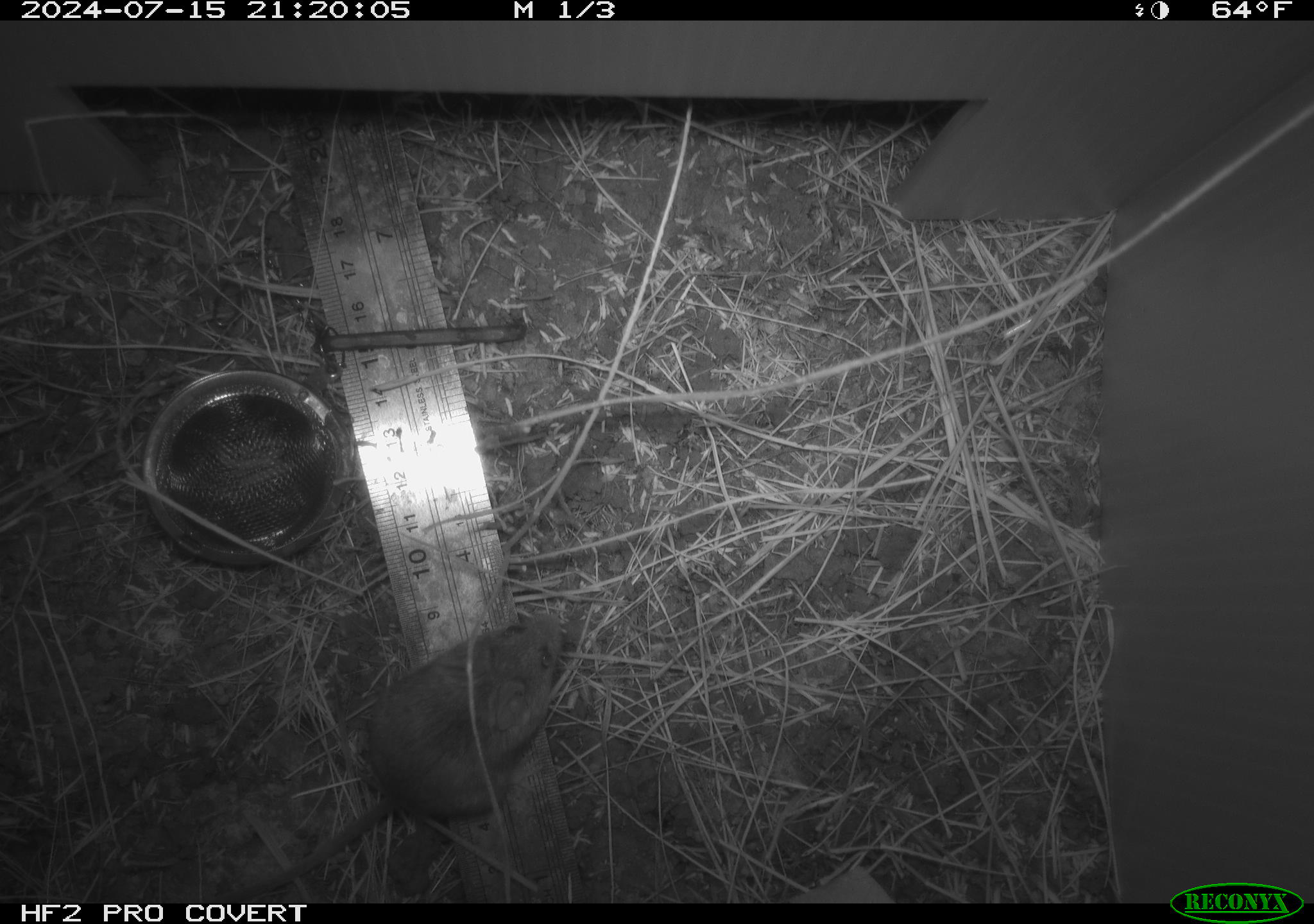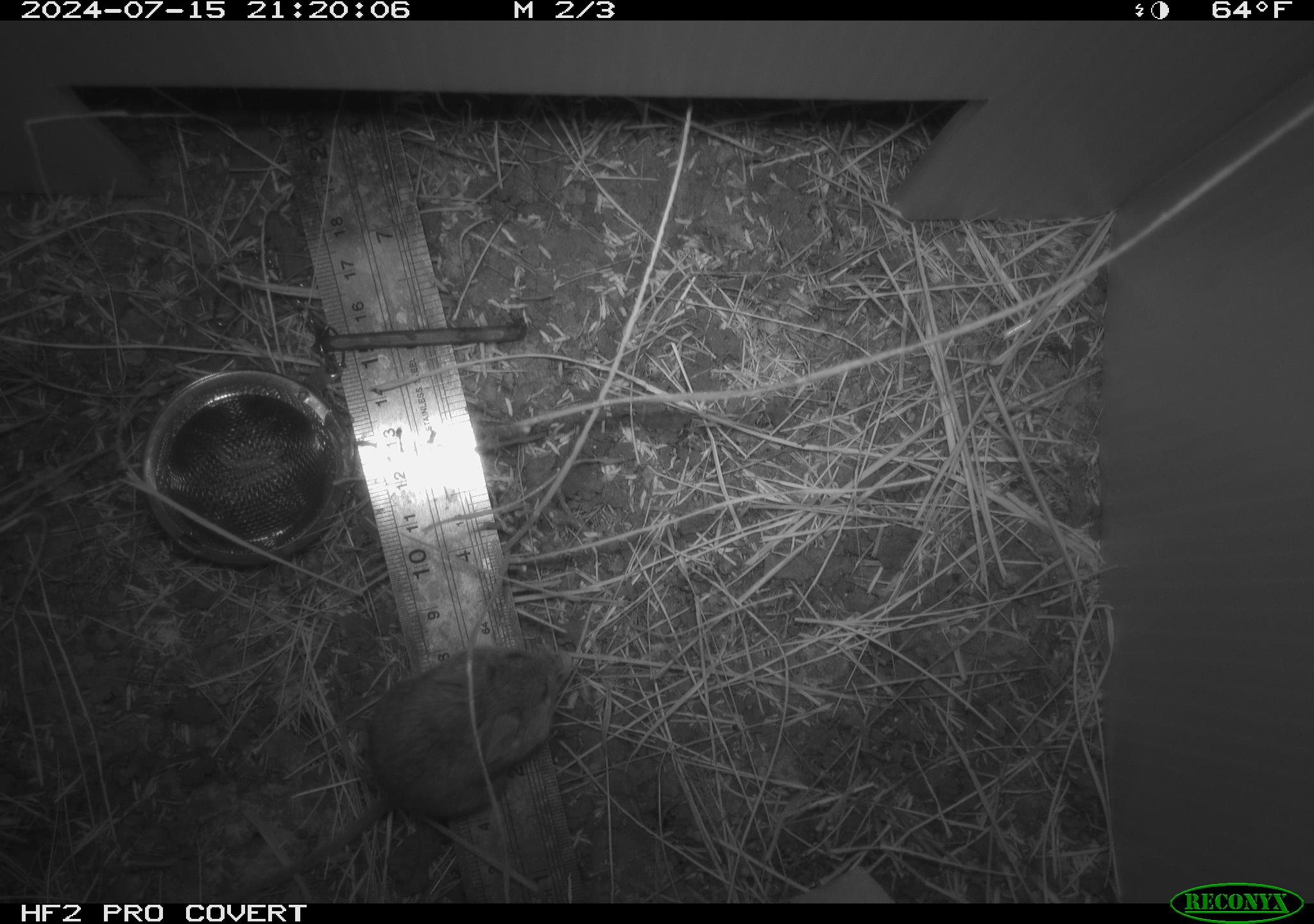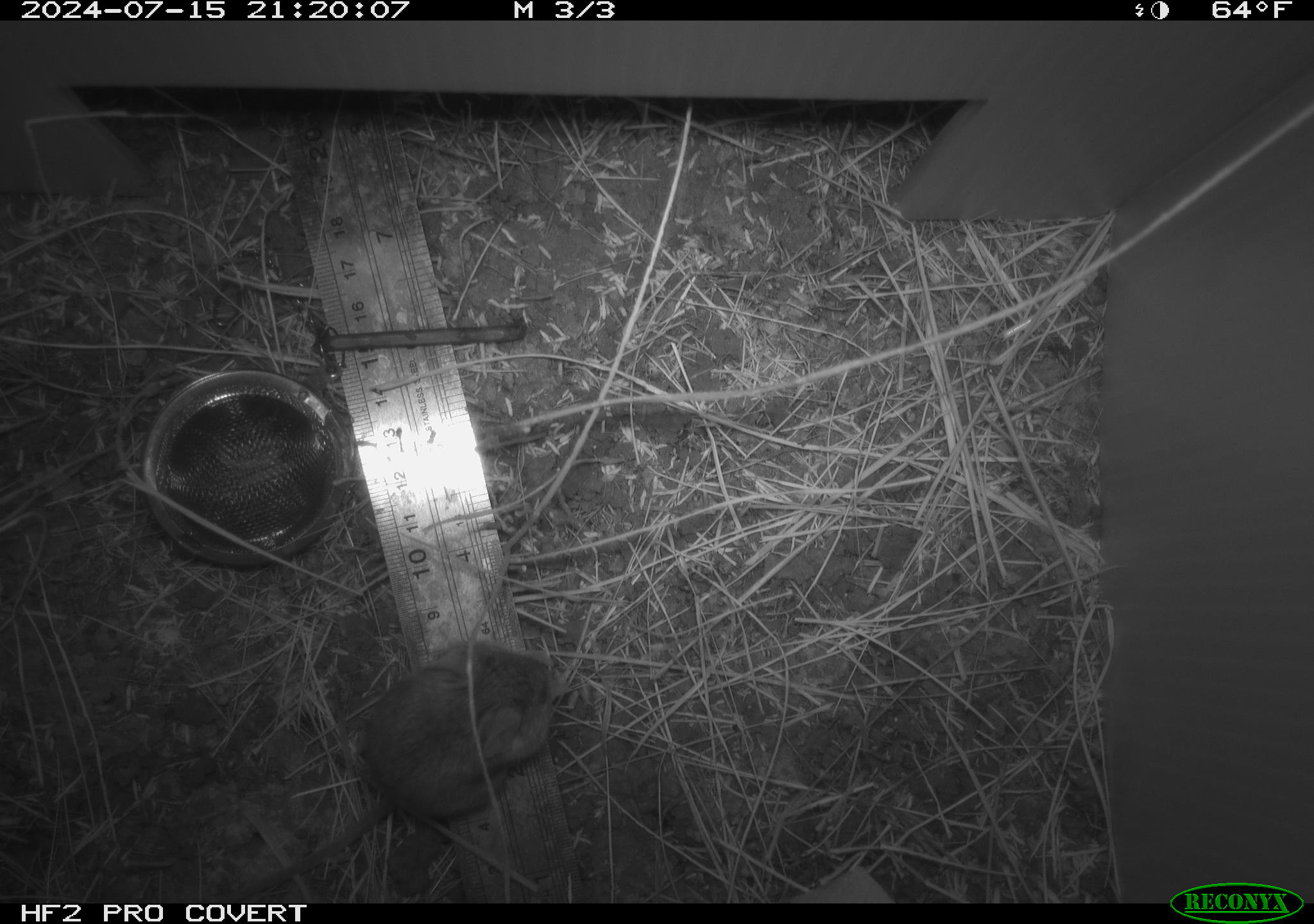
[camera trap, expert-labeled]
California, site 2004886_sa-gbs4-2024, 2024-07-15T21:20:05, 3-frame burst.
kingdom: Animalia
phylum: Chordata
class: Mammalia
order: Rodentia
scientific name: Rodentia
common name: mouse species